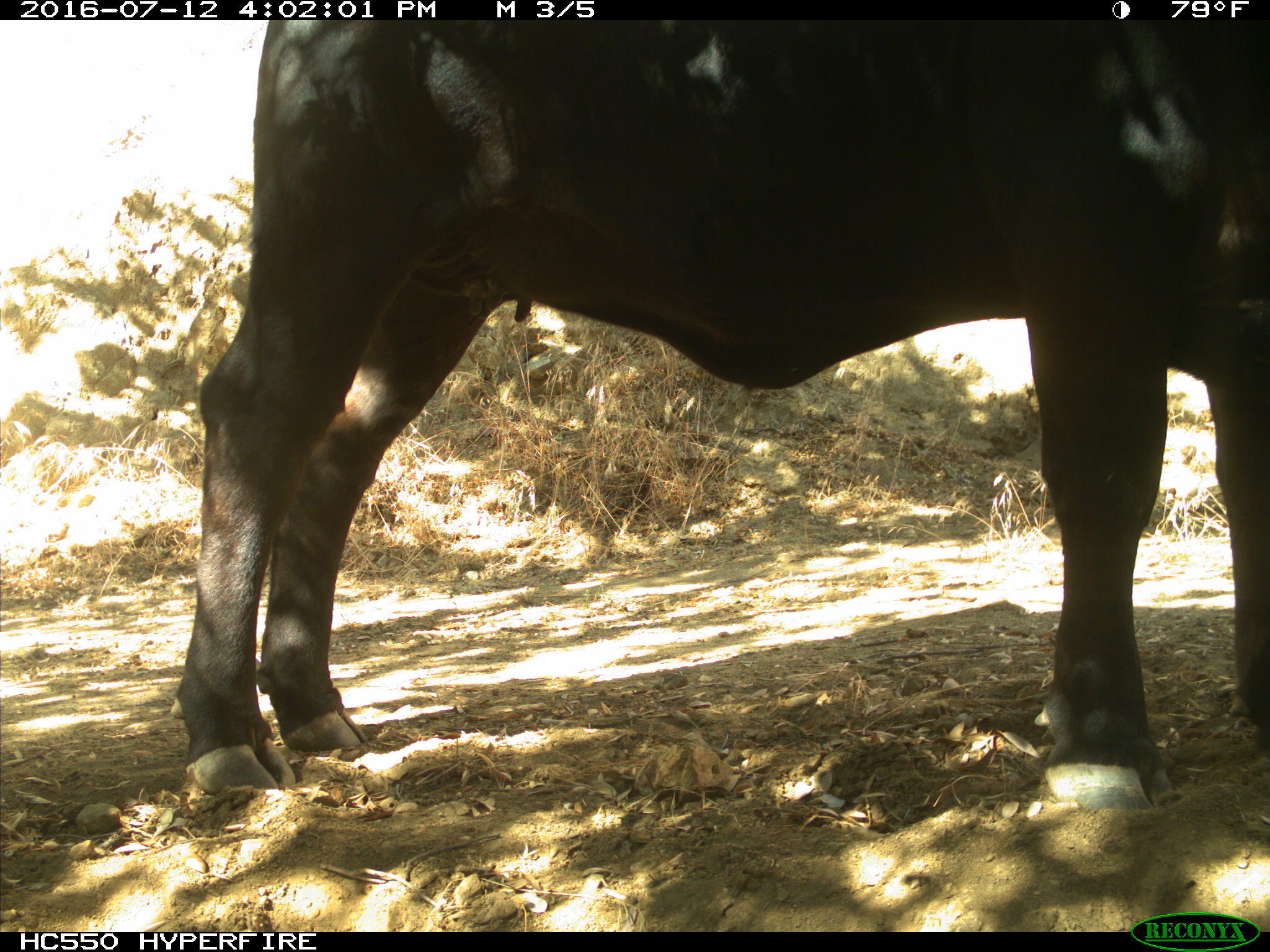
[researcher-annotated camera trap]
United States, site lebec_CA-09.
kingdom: Animalia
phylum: Chordata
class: Mammalia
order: Artiodactyla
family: Bovidae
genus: Bos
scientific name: Bos taurus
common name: domestic cow